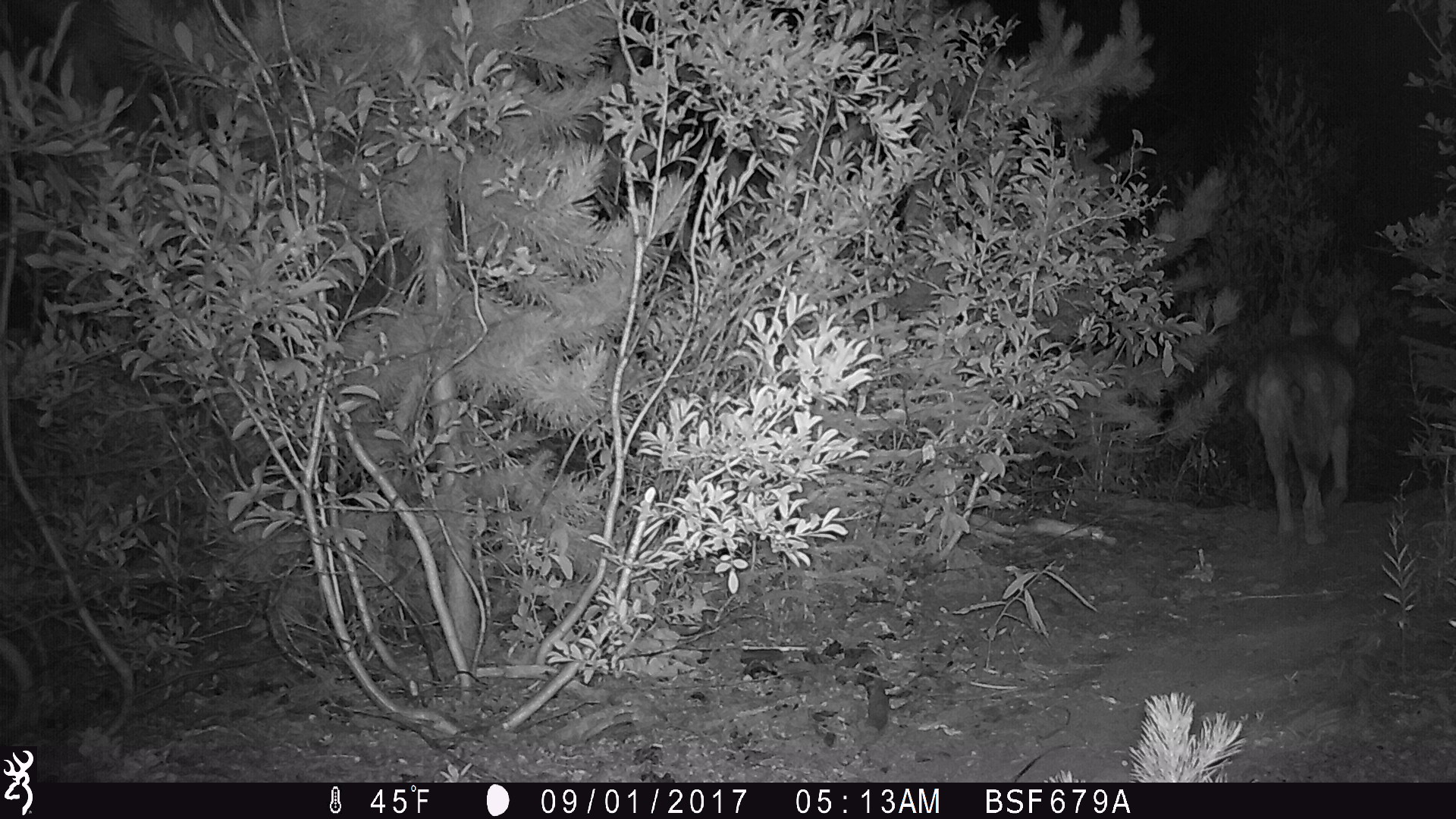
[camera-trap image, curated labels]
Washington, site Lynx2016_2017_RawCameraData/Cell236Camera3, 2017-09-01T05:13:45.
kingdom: Animalia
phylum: Chordata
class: Mammalia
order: Carnivora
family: Canidae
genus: Canis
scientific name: Canis latrans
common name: coyote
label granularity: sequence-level